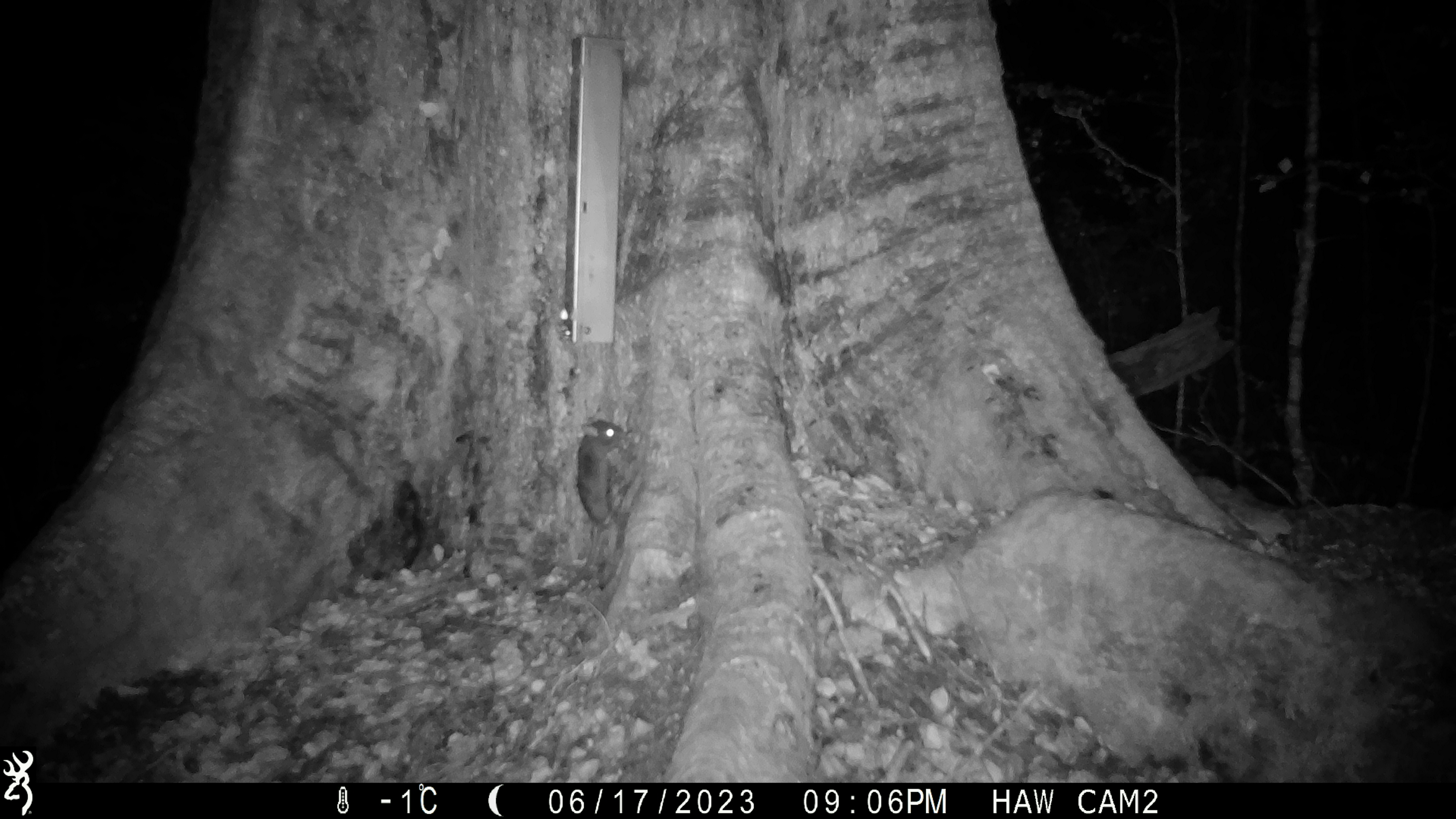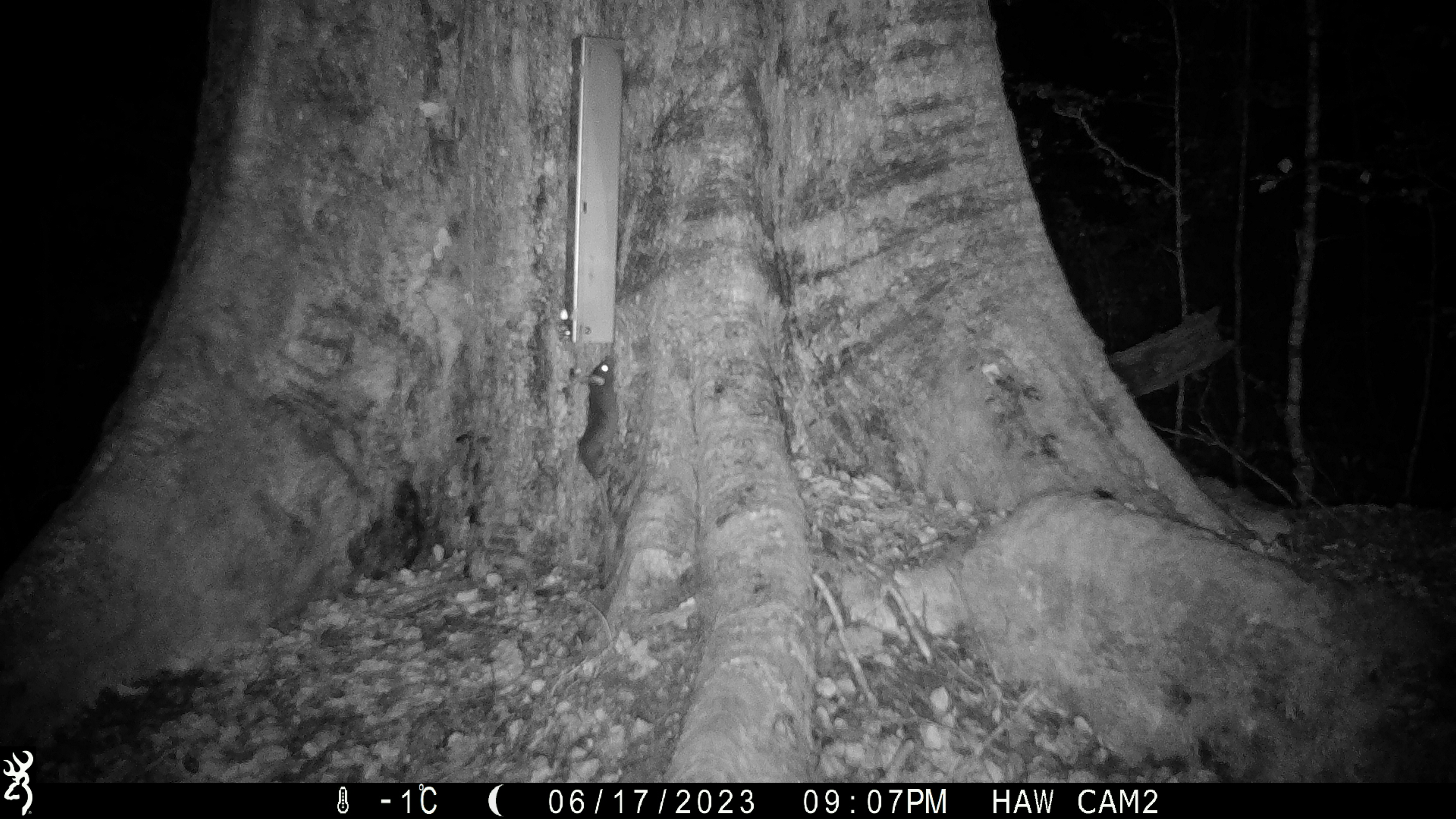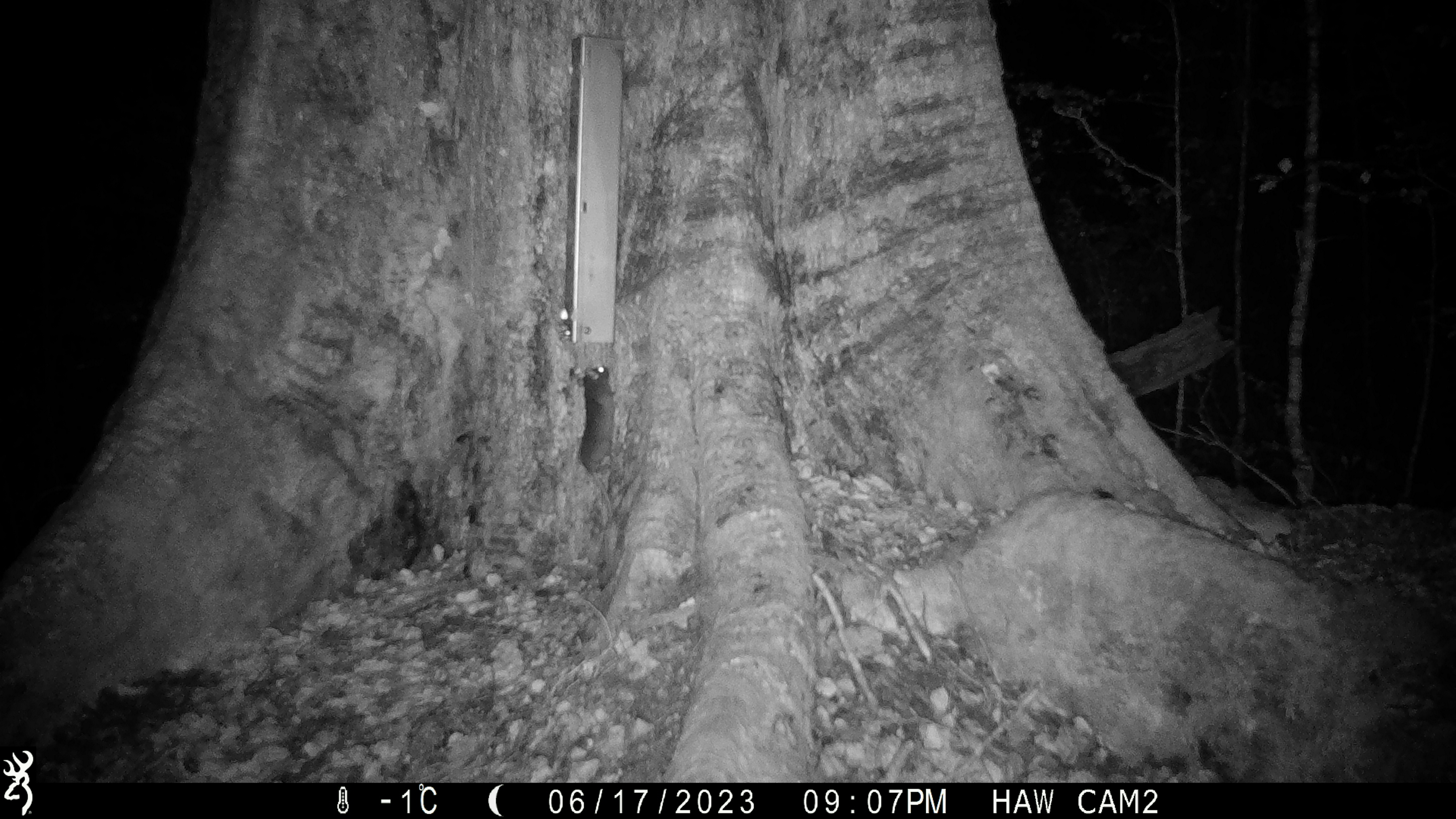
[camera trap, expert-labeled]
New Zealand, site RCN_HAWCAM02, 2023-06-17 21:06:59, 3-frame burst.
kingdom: Animalia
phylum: Chordata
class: Mammalia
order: Rodentia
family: Muridae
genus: Rattus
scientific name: Rattus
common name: rat